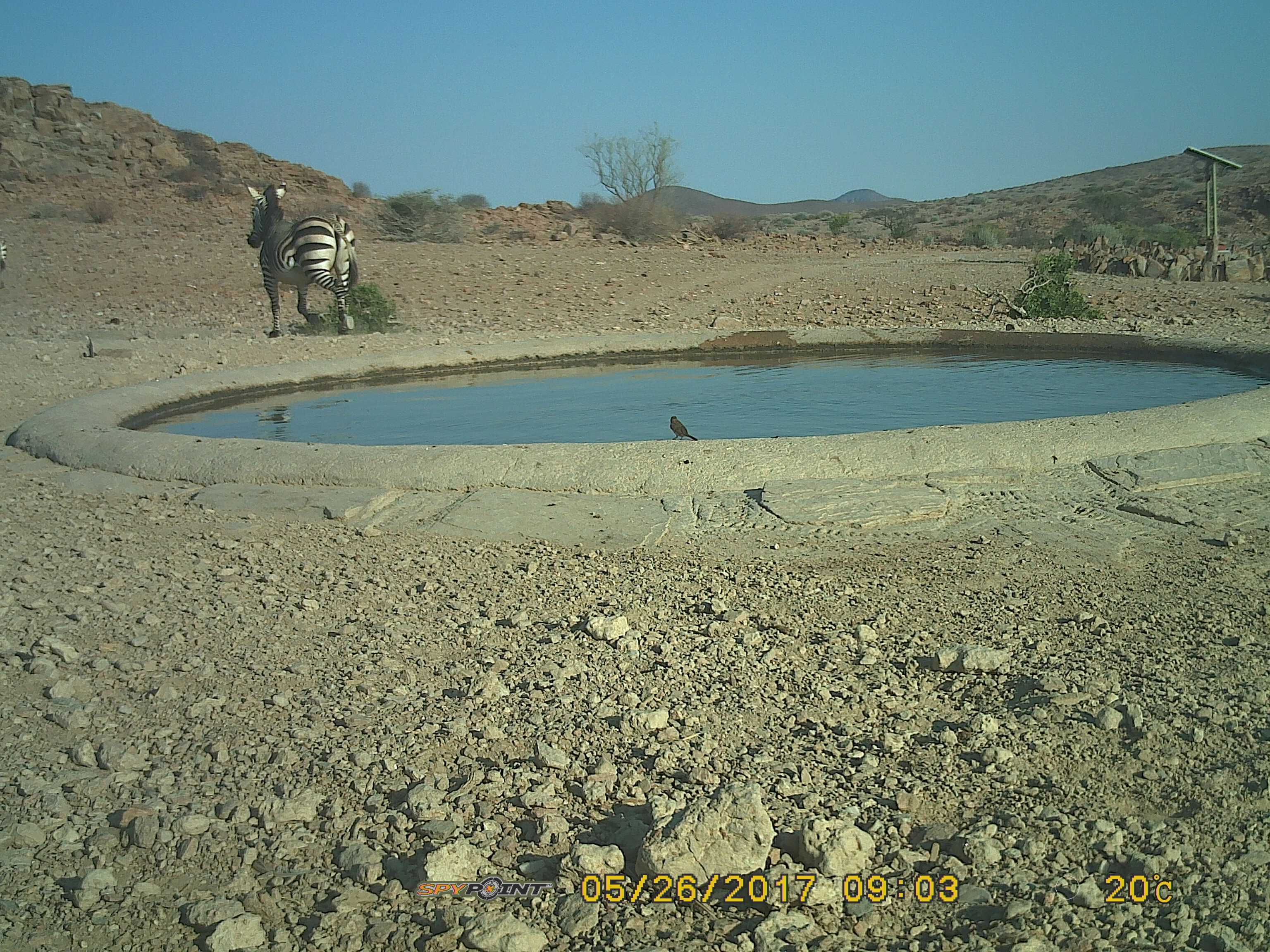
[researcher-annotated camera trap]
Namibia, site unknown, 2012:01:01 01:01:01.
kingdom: Animalia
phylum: Chordata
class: Mammalia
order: Perissodactyla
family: Equidae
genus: Equus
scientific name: Equus zebra hartmannae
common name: hartmann's mountain zebra